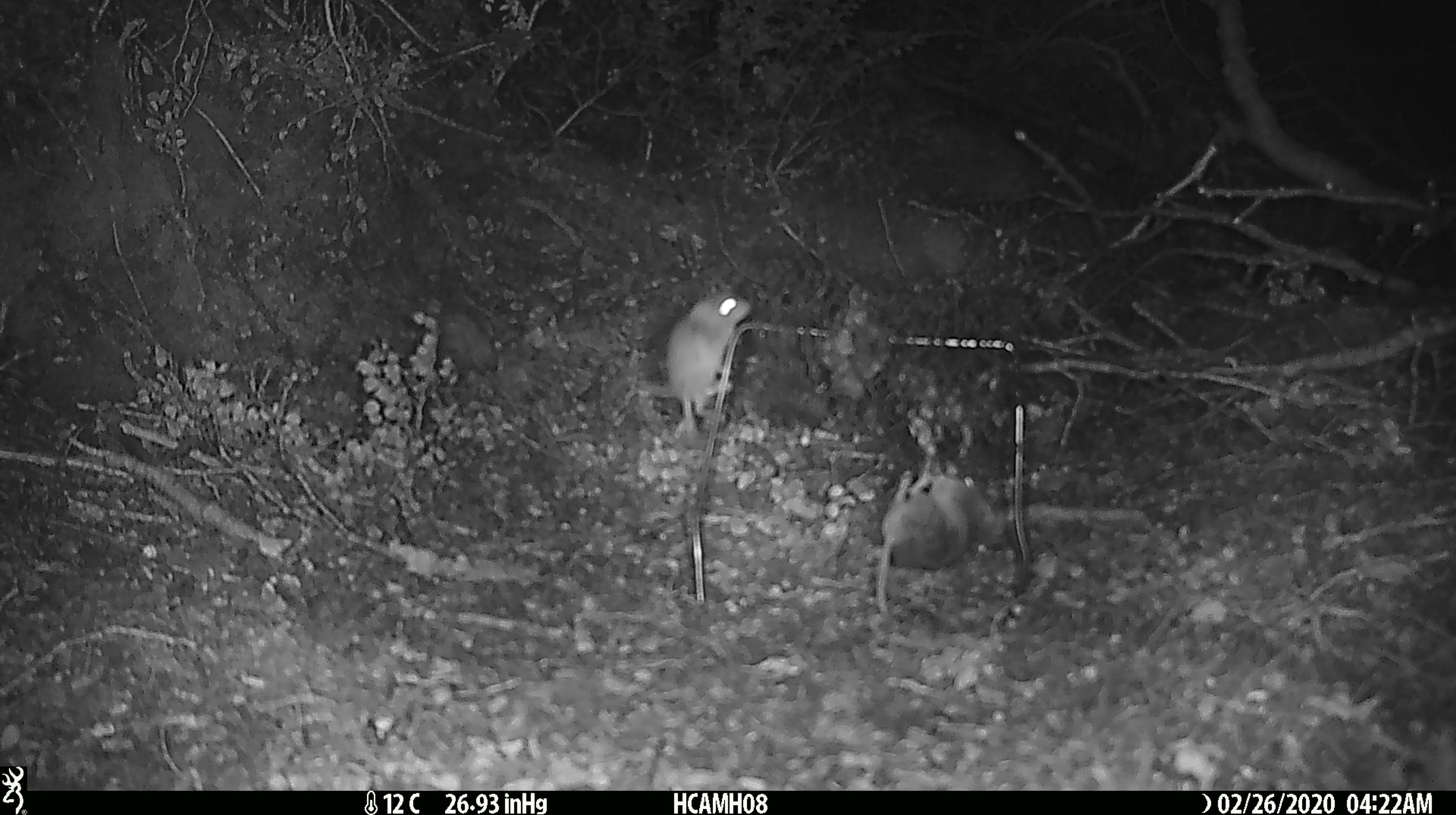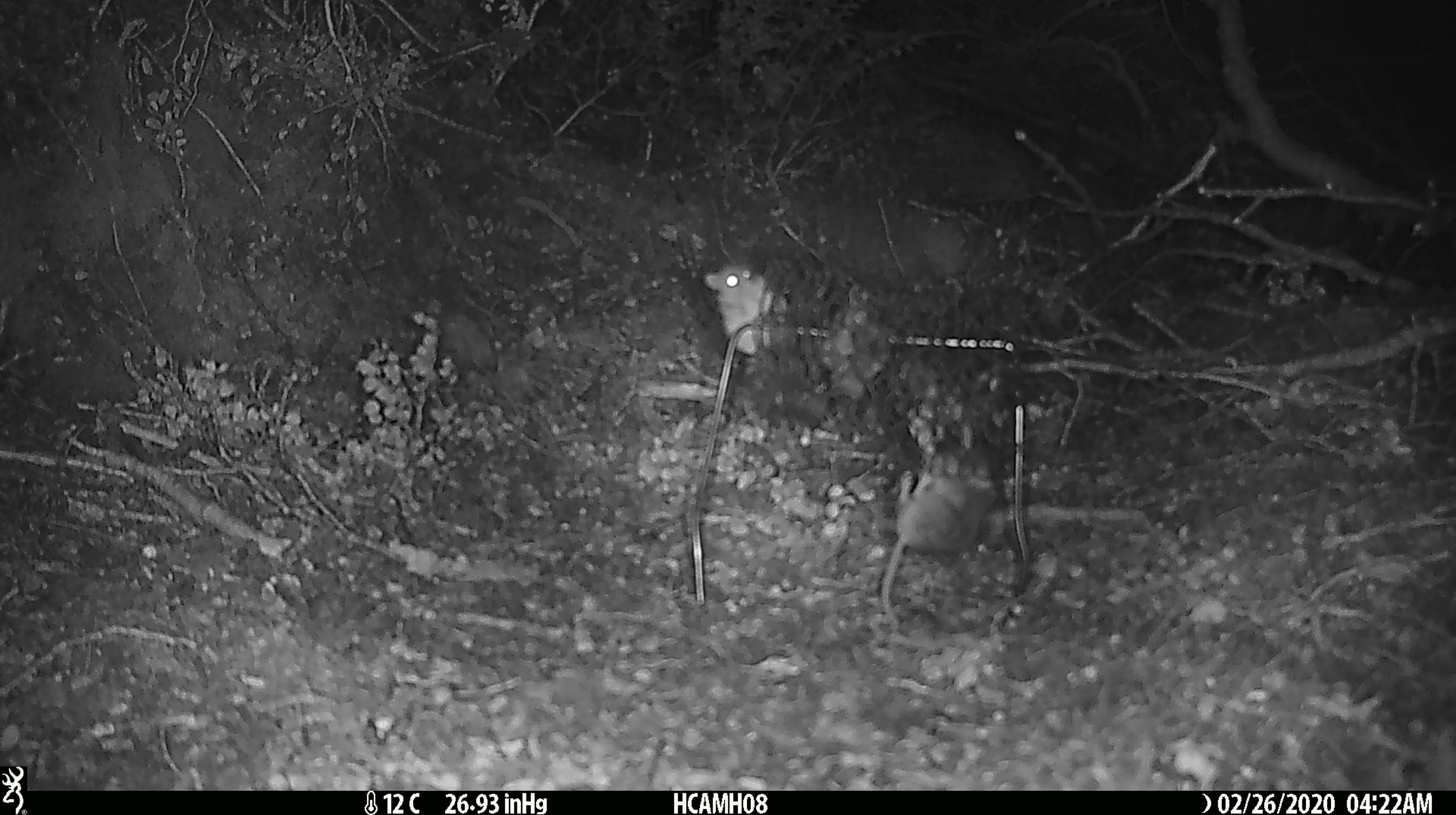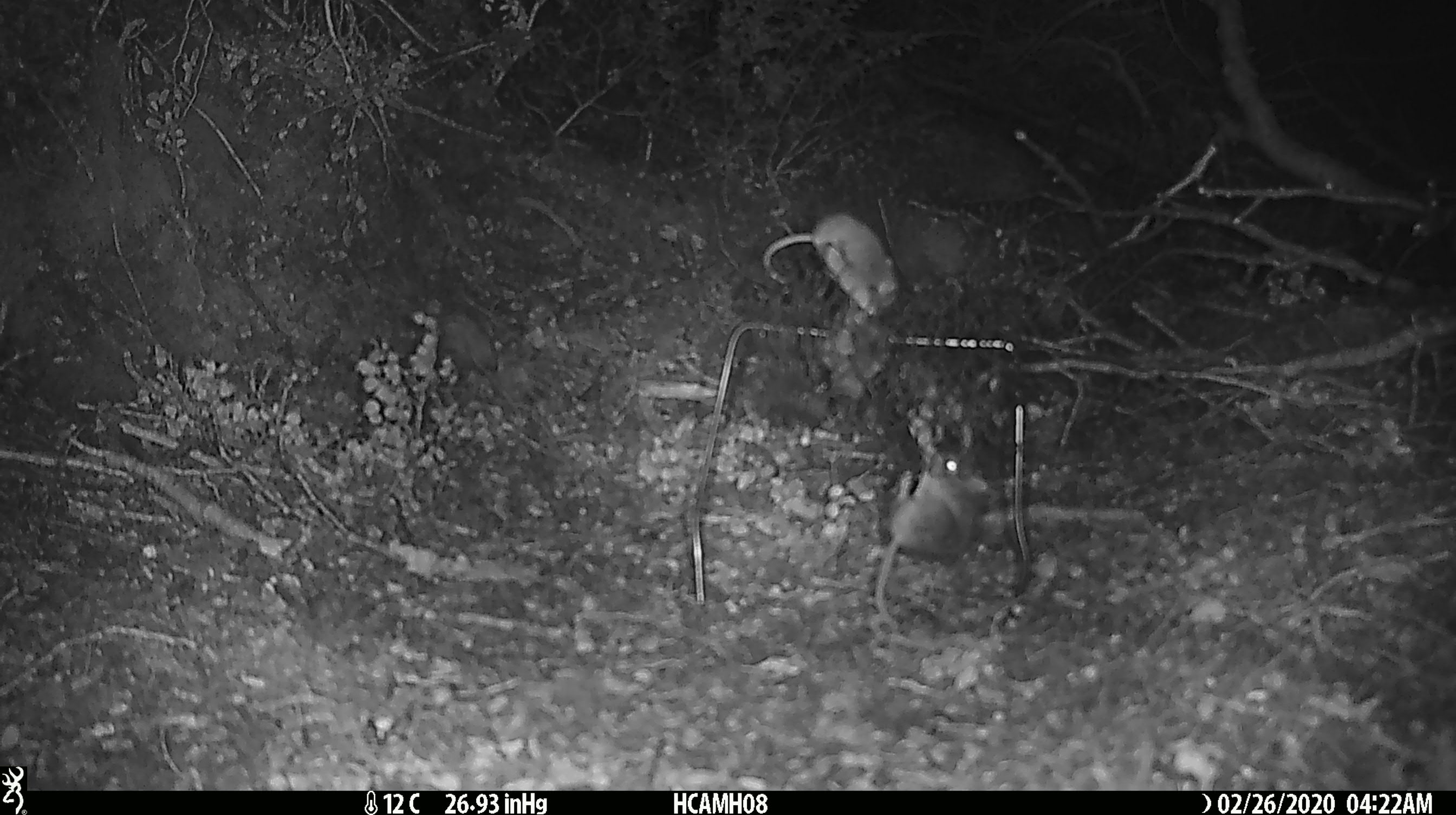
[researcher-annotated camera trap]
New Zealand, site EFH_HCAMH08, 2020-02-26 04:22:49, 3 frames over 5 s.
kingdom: Animalia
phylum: Chordata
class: Mammalia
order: Rodentia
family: Muridae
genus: Mus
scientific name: Mus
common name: mouse